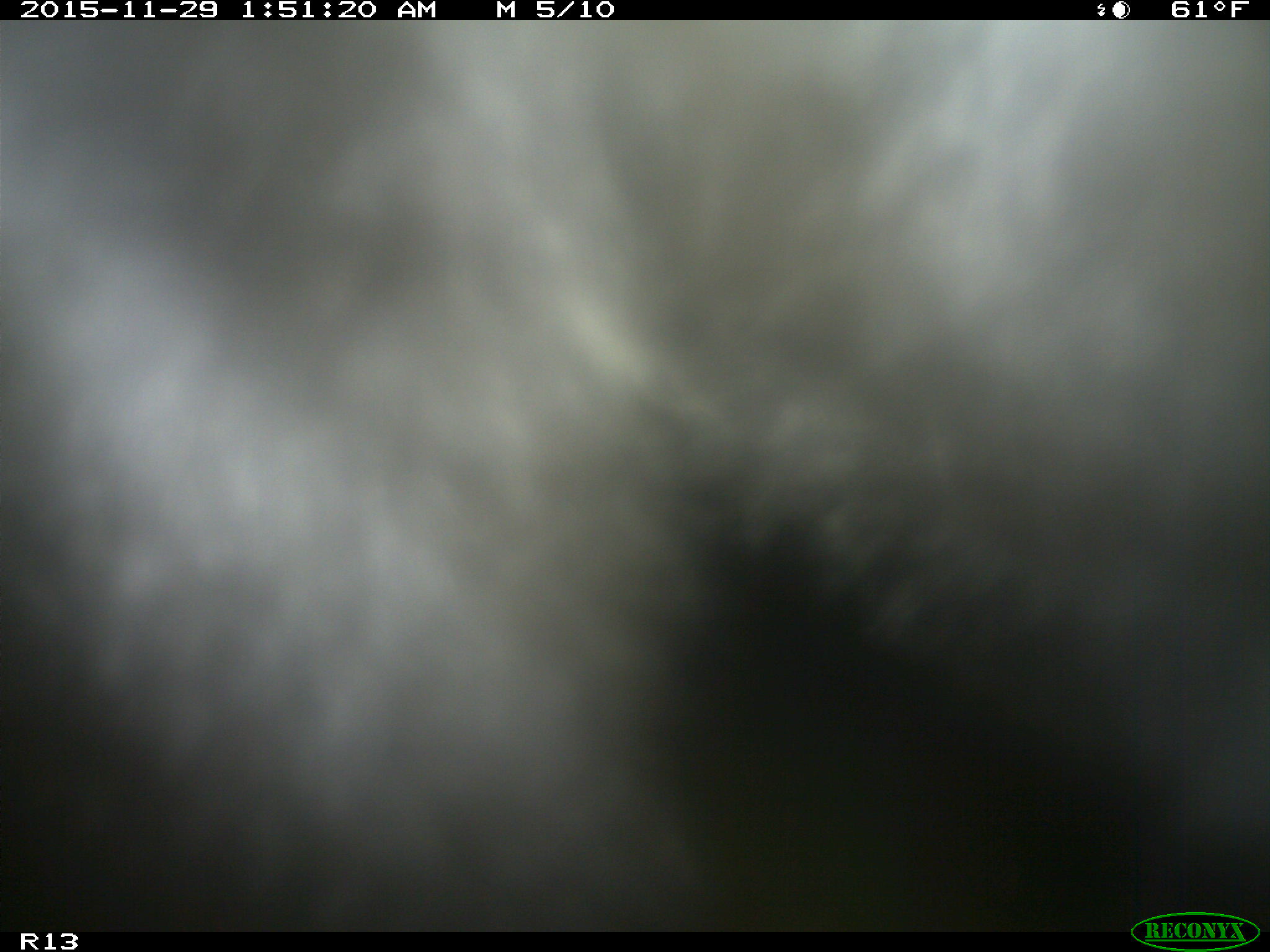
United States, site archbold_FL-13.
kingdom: Animalia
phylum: Chordata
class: Mammalia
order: Artiodactyla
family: Bovidae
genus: Bos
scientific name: Bos taurus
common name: domestic cow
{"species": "Bos taurus (domestic cow)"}